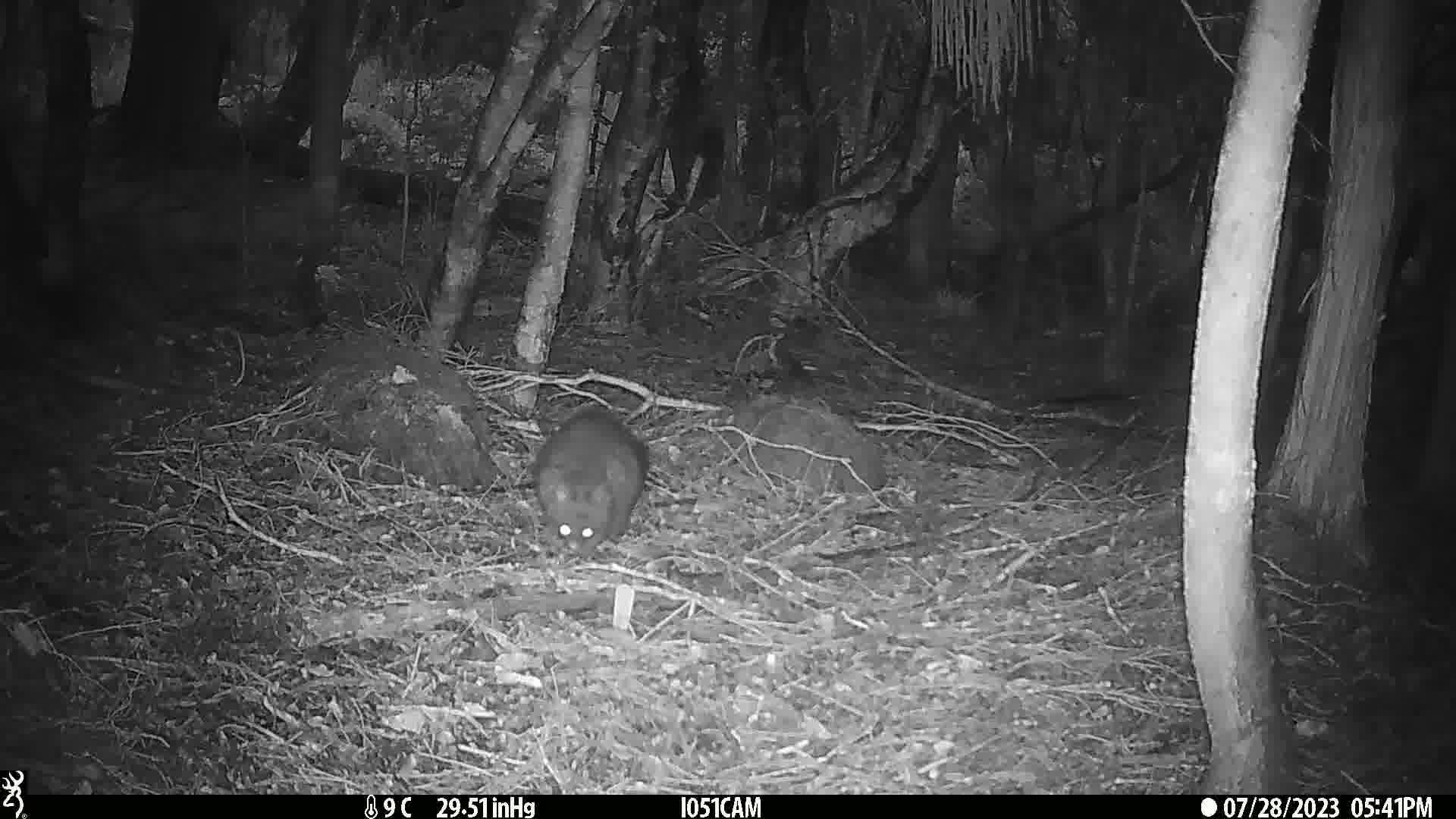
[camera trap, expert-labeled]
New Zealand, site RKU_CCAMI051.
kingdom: Animalia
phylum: Chordata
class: Mammalia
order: Diprotodontia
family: Phalangeridae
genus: Trichosurus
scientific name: Trichosurus vulpecula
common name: common brushtail possum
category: possum